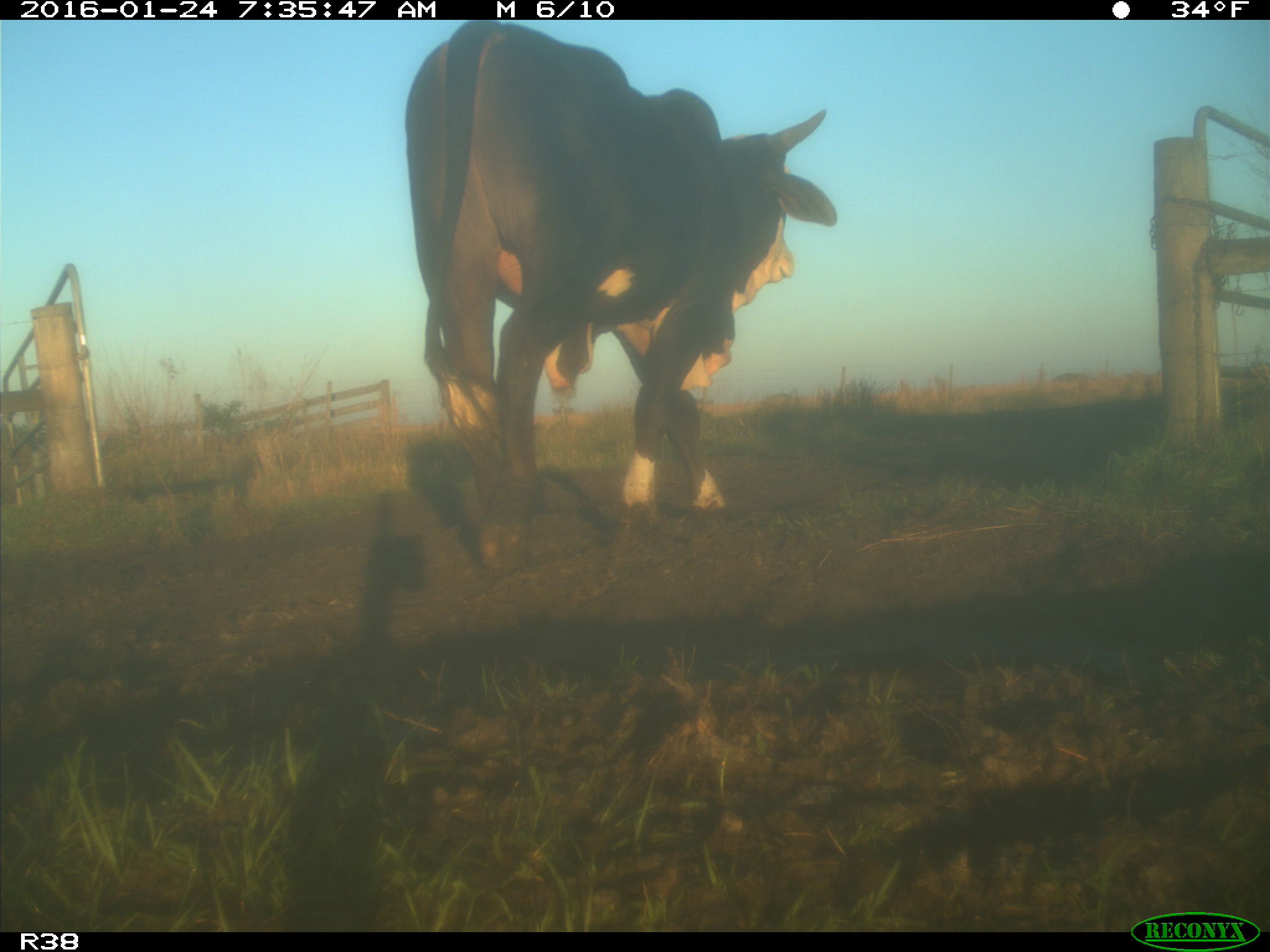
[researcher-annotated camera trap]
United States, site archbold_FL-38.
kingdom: Animalia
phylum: Chordata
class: Mammalia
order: Artiodactyla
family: Bovidae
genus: Bos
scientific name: Bos taurus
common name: domestic cow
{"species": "Bos taurus (domestic cow)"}